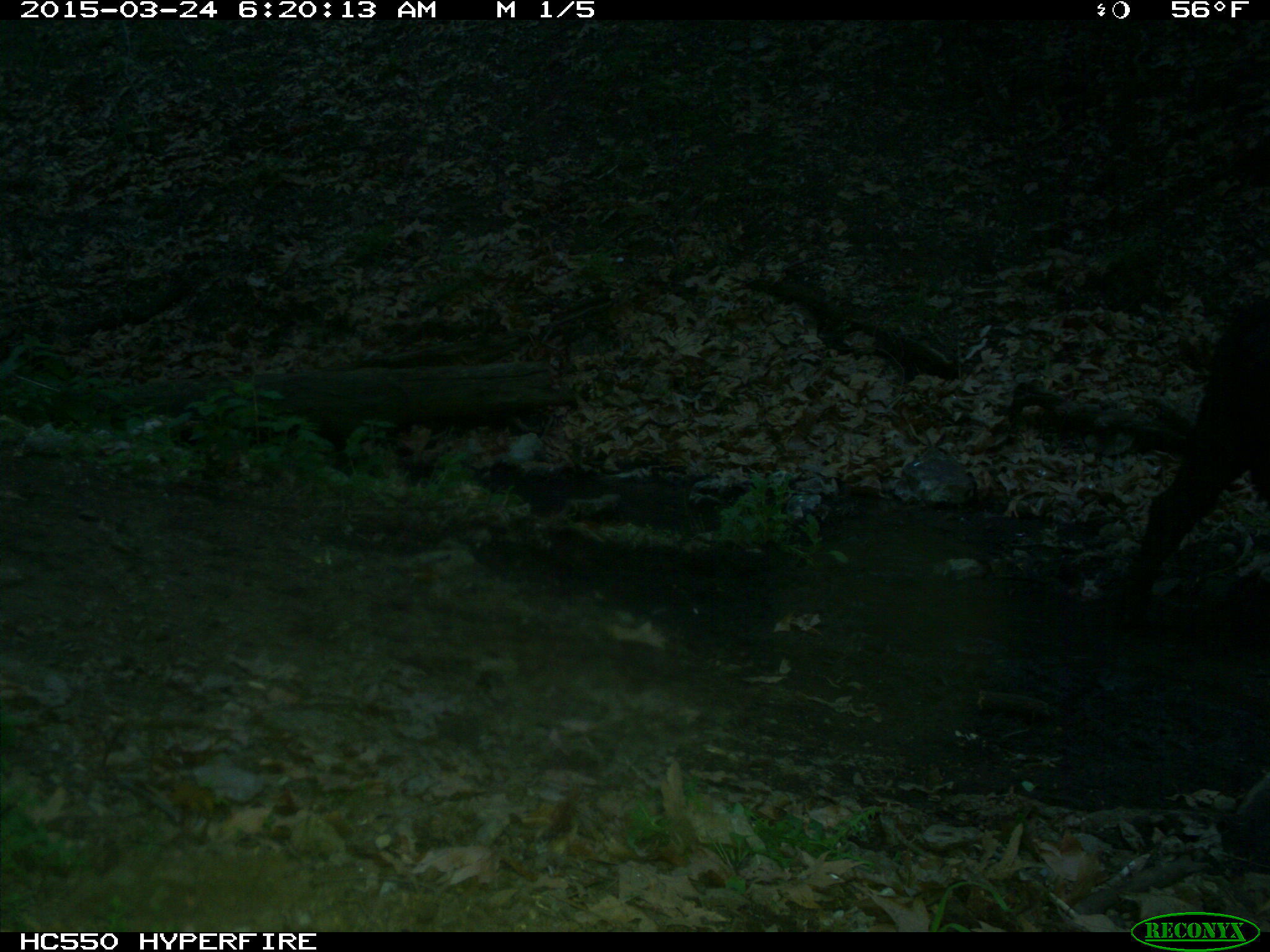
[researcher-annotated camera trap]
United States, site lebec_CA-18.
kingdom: Animalia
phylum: Chordata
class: Mammalia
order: Artiodactyla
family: Bovidae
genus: Bos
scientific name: Bos taurus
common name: domestic cow